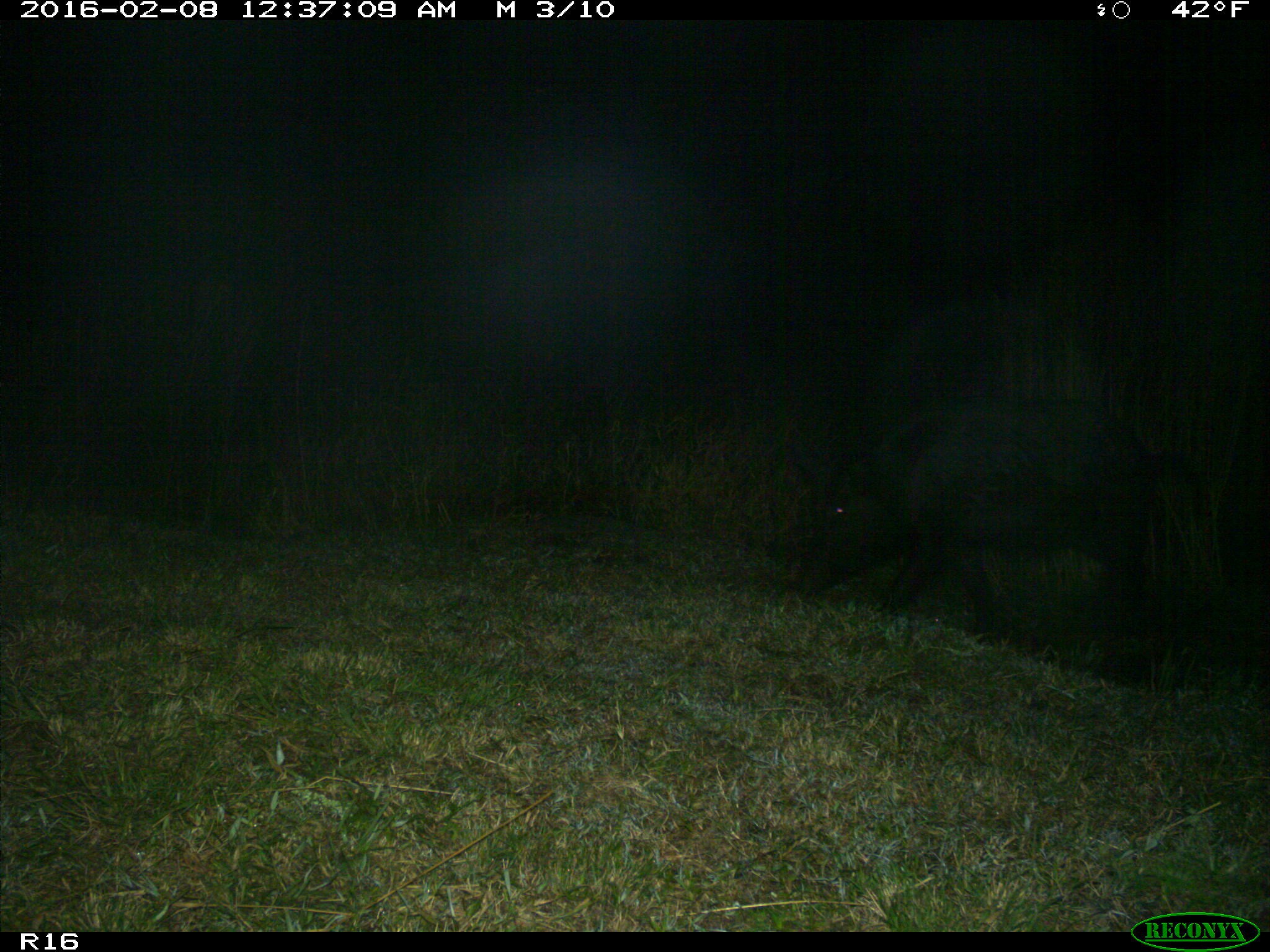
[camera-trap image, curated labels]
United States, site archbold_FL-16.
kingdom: Animalia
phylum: Chordata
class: Mammalia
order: Artiodactyla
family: Suidae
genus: Sus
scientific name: Sus scrofa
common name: wild boar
Sus scrofa (wild boar).